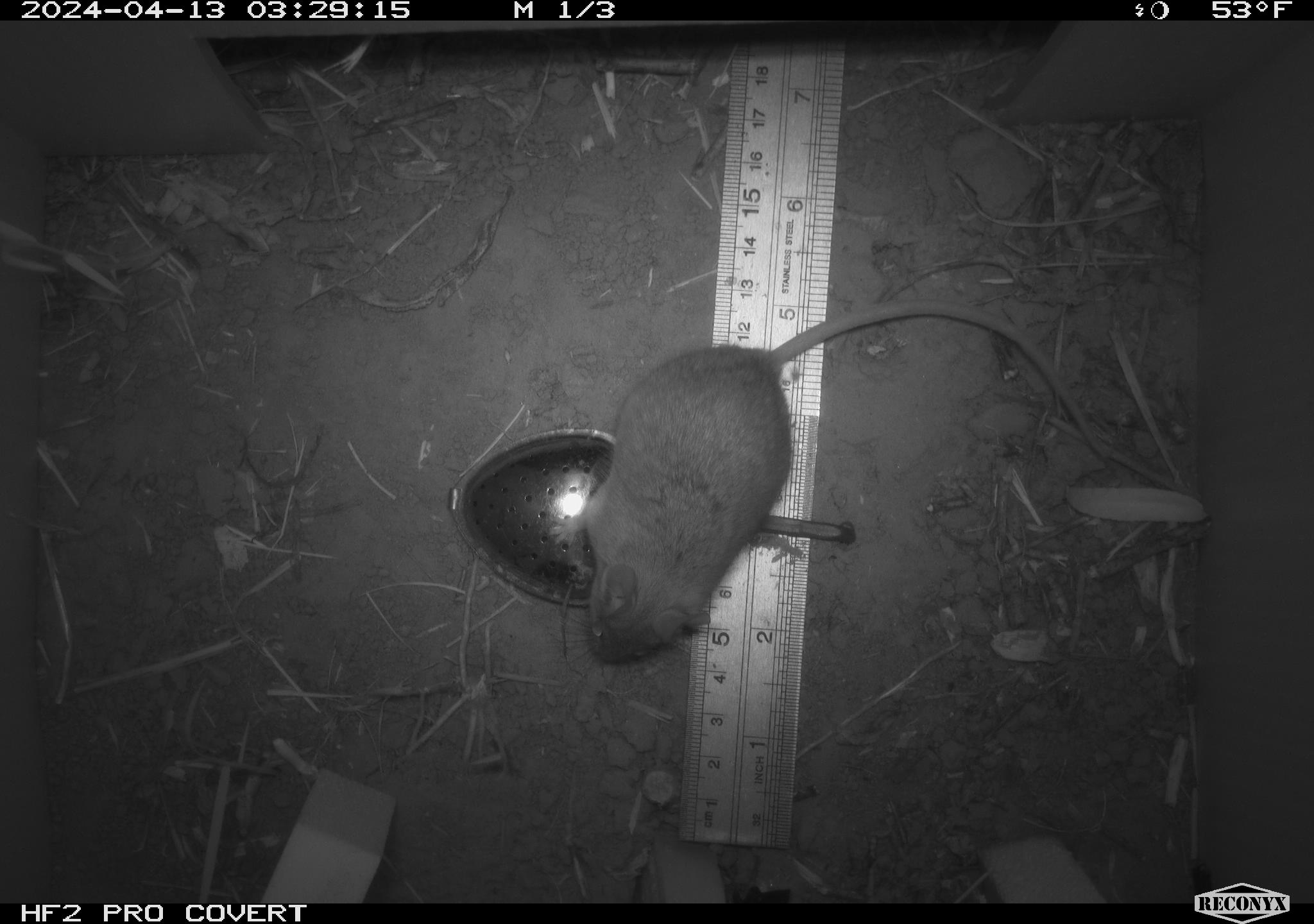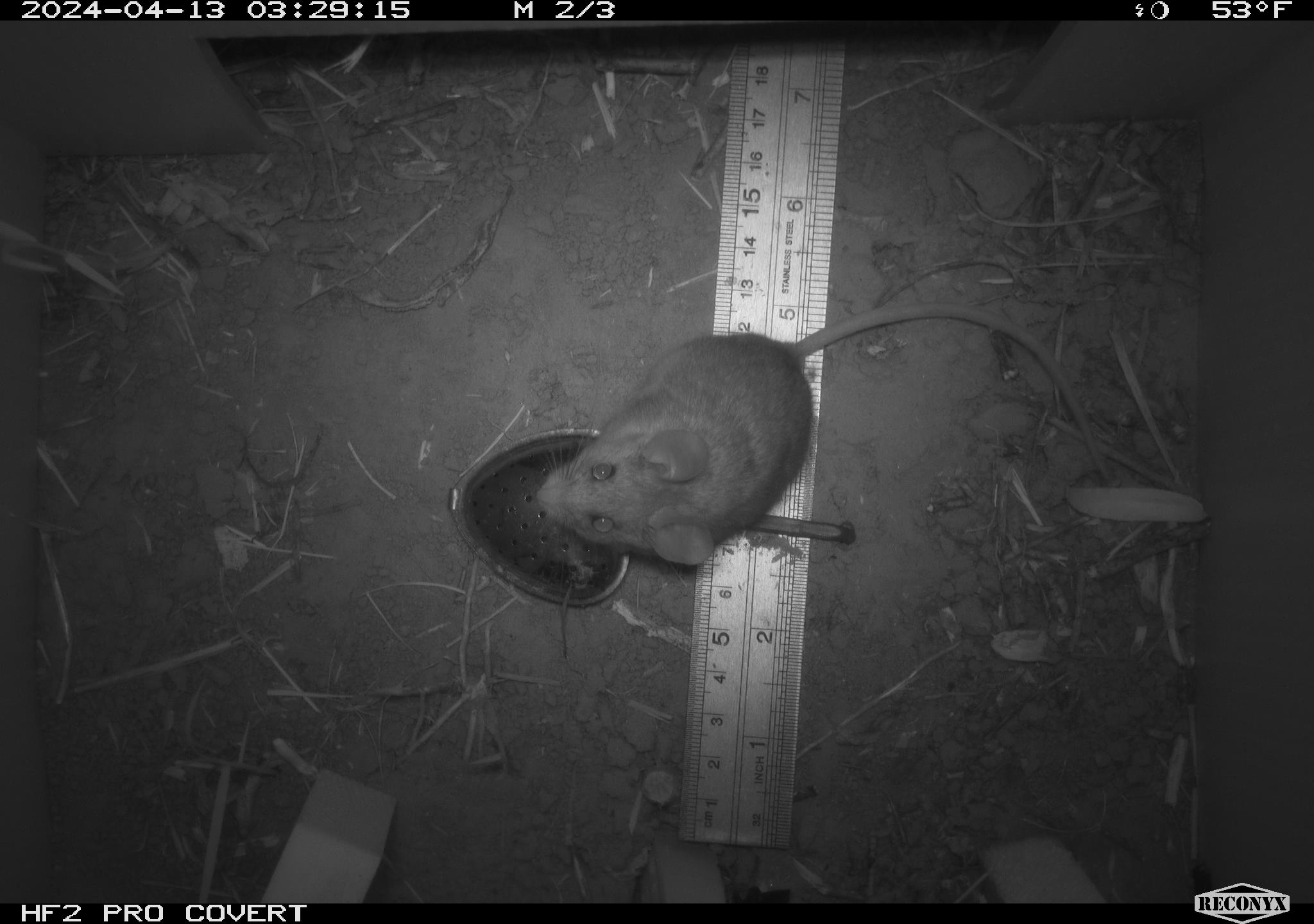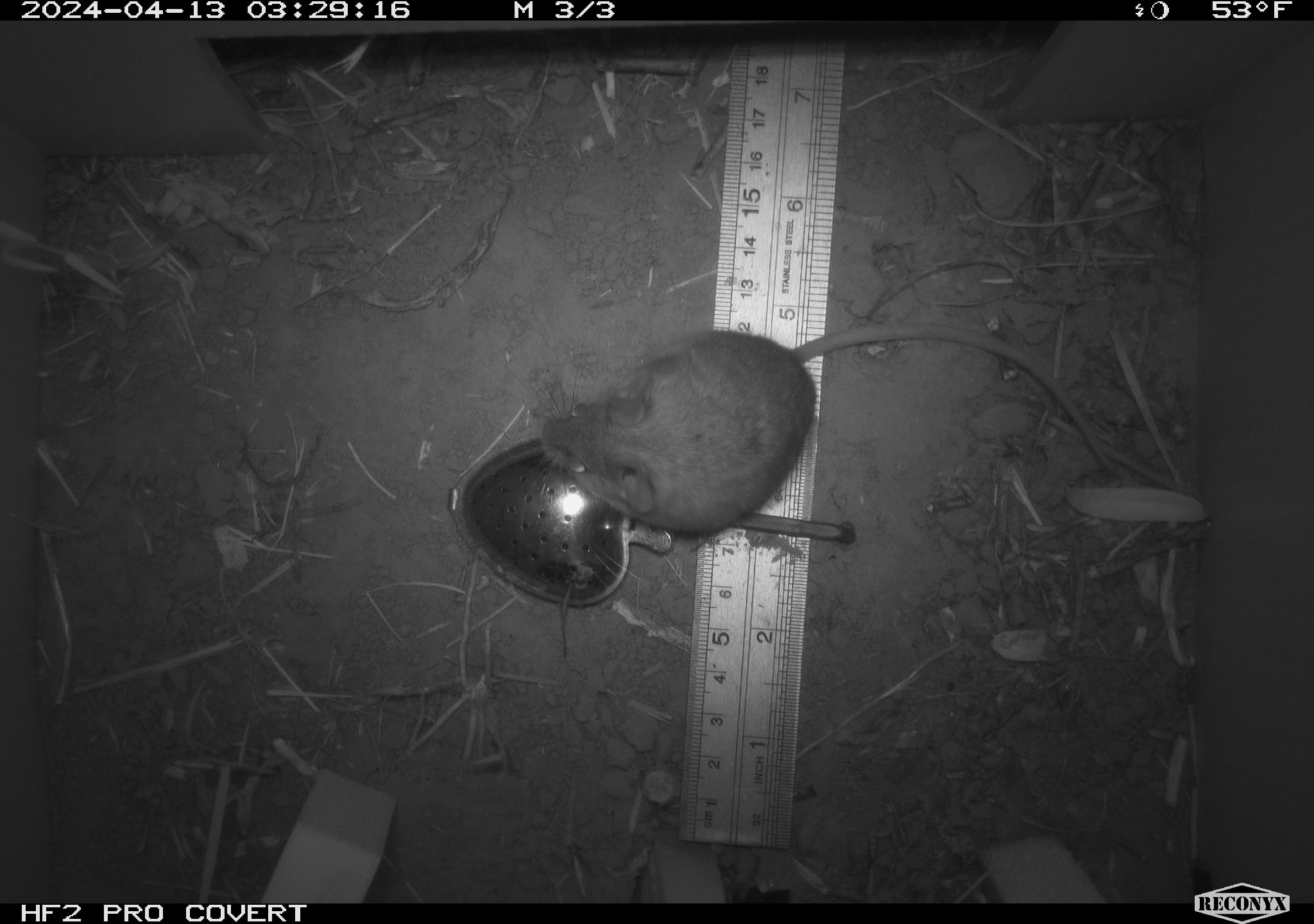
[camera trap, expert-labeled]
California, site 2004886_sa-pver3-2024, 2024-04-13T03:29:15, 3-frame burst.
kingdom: Animalia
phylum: Chordata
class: Mammalia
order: Rodentia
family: Cricetidae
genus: Neotoma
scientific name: Neotoma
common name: pack rat or woodrat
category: neotoma species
Neotoma species (pack rat or woodrat) (Neotoma).